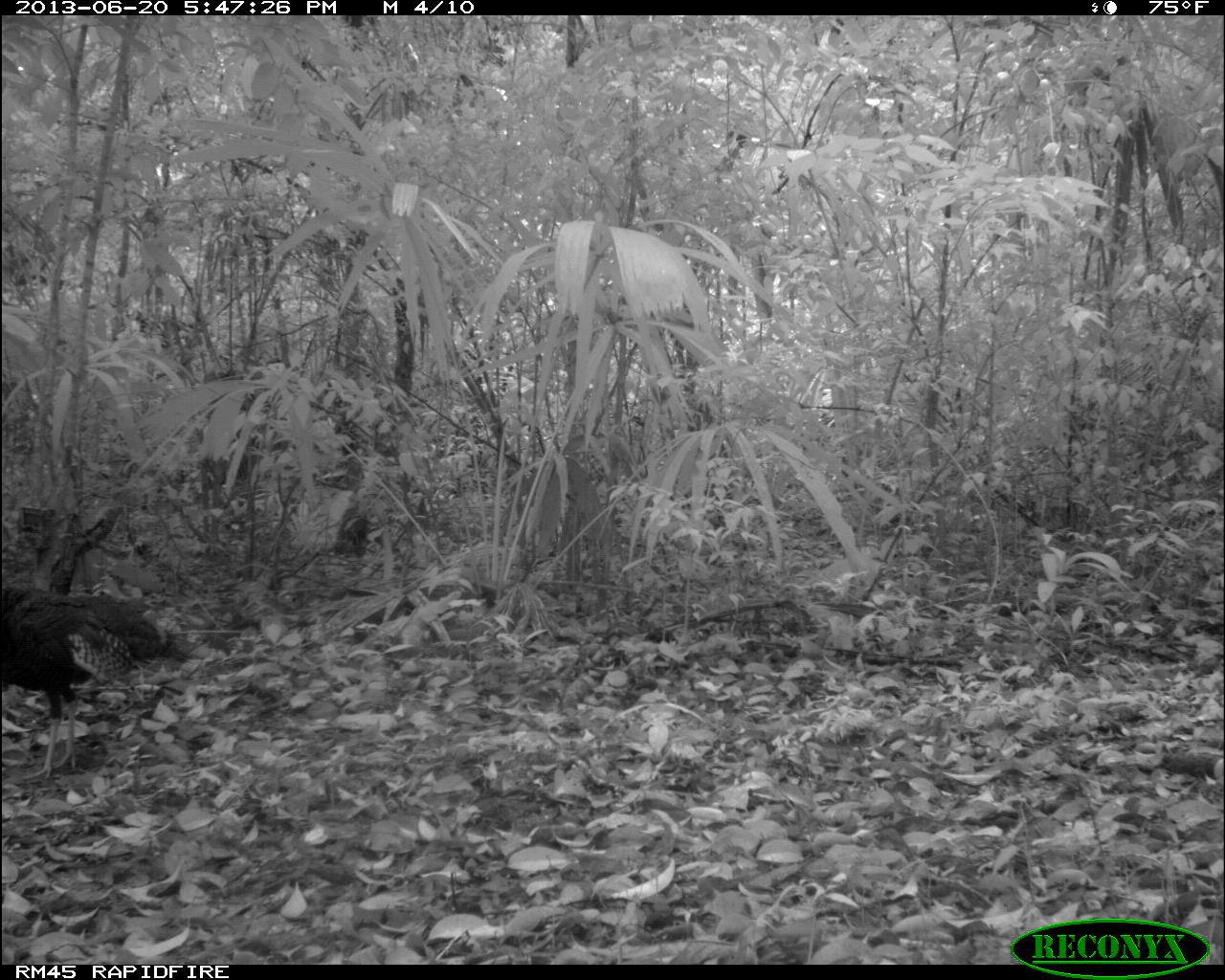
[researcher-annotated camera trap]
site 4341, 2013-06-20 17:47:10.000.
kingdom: Animalia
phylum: Chordata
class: Aves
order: Galliformes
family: Phasianidae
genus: Meleagris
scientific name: Meleagris ocellata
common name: ocellated turkey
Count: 1.